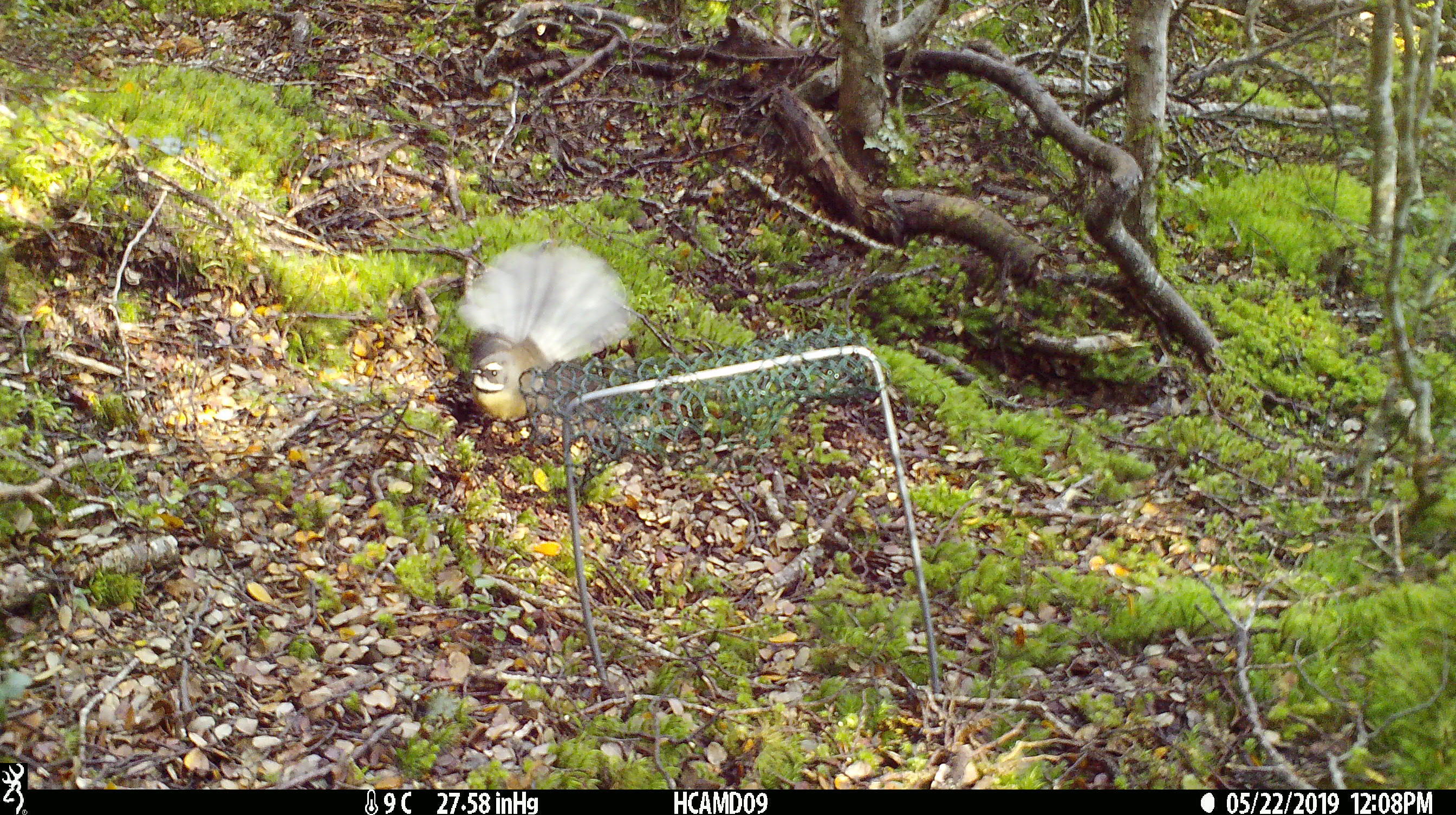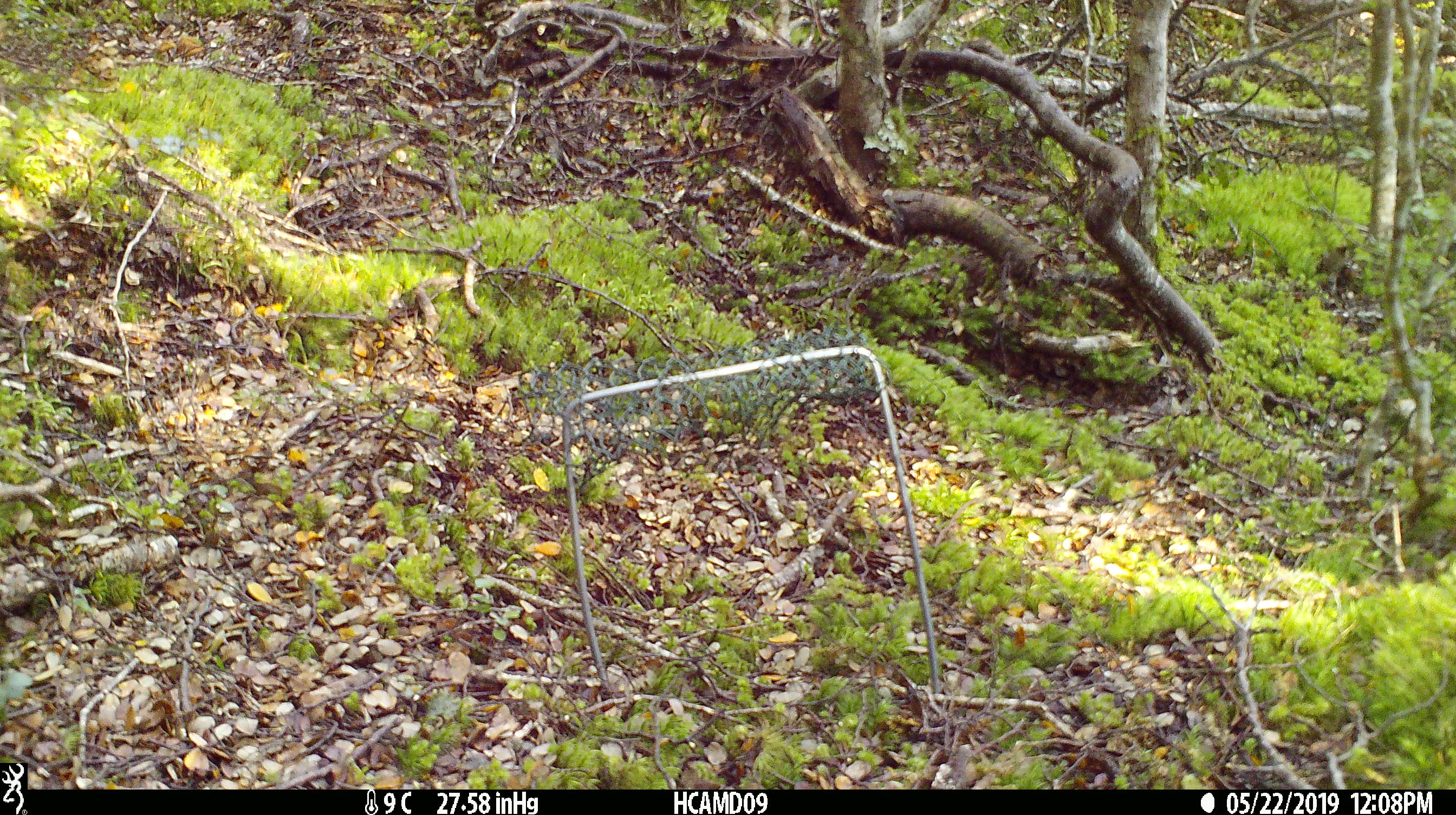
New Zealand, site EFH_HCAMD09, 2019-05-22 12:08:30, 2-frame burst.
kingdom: Animalia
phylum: Chordata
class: Aves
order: Passeriformes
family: Rhipiduridae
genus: Rhipidura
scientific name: Rhipidura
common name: fantails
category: fantail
Fantail (fantails) (Rhipidura).